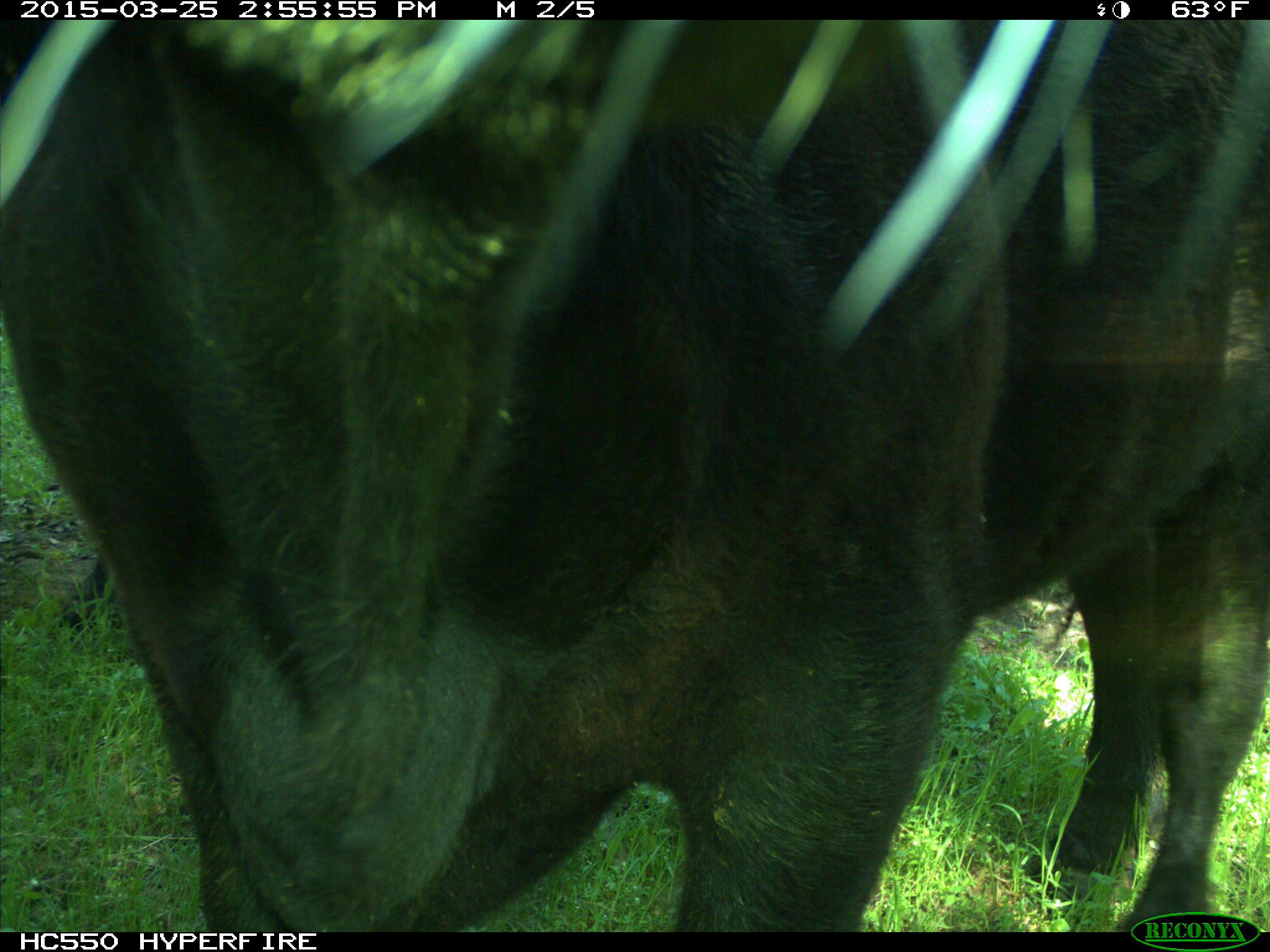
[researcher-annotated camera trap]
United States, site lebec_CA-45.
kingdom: Animalia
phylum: Chordata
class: Mammalia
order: Artiodactyla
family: Bovidae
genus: Bos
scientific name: Bos taurus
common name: domestic cow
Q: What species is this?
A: Bos taurus (domestic cow).